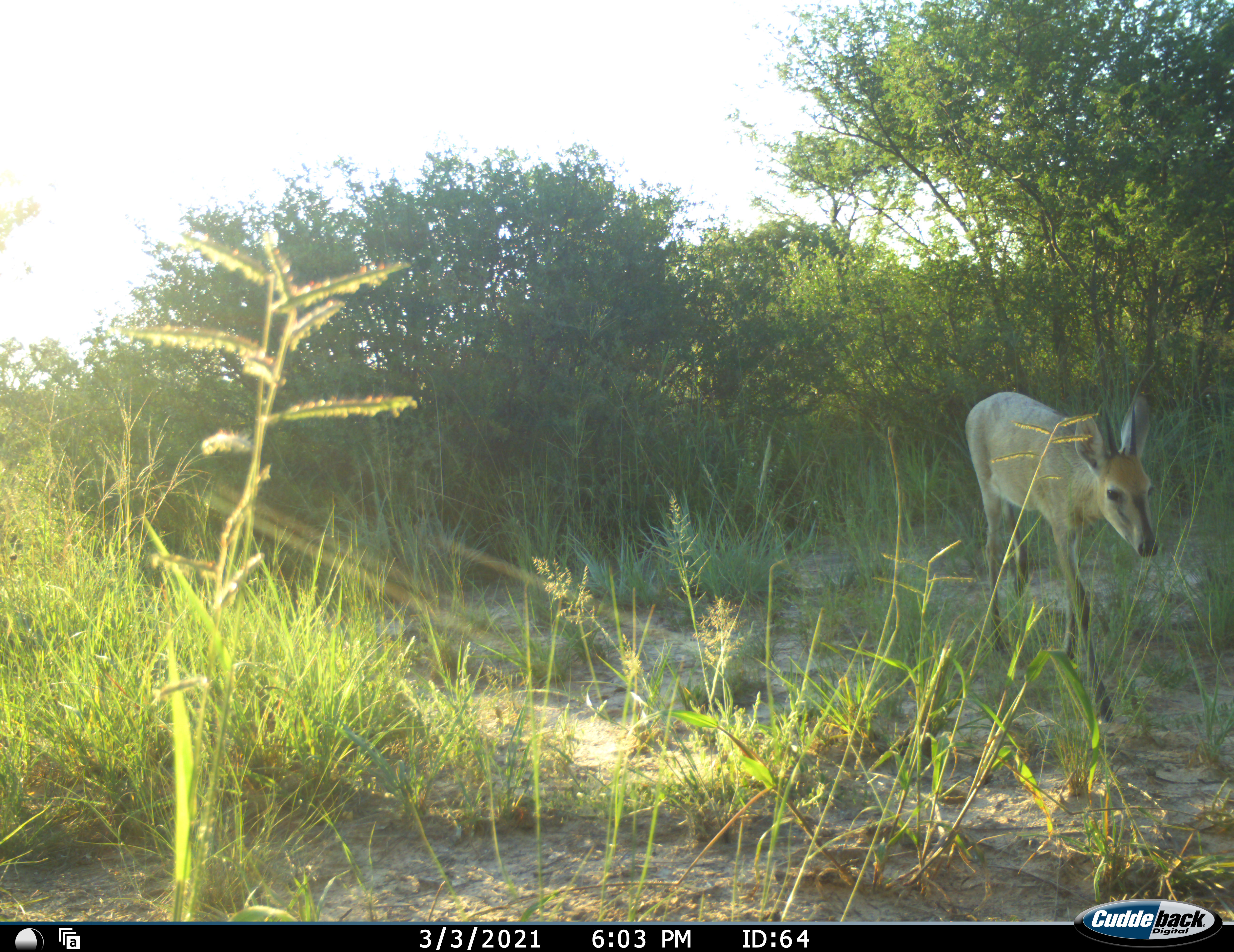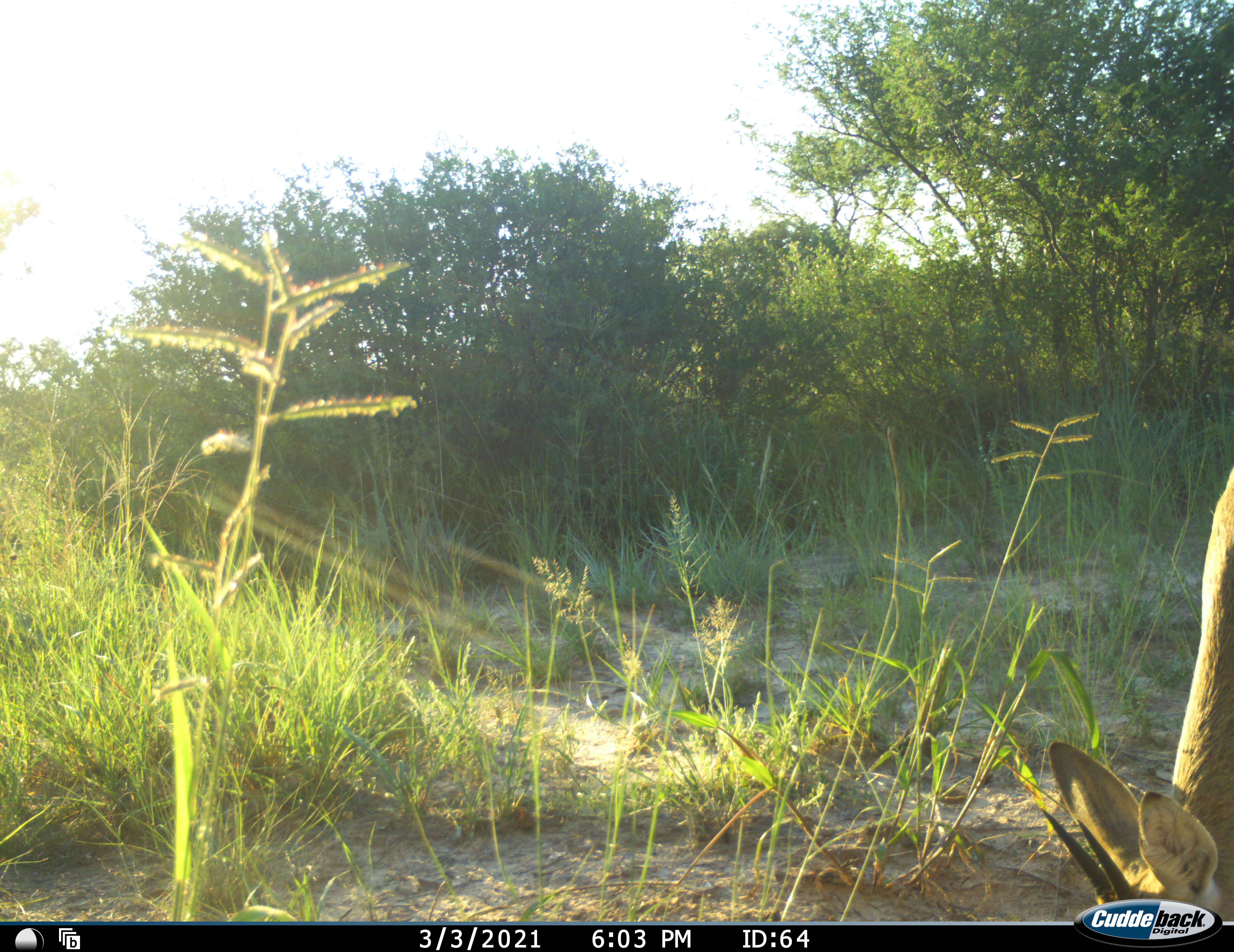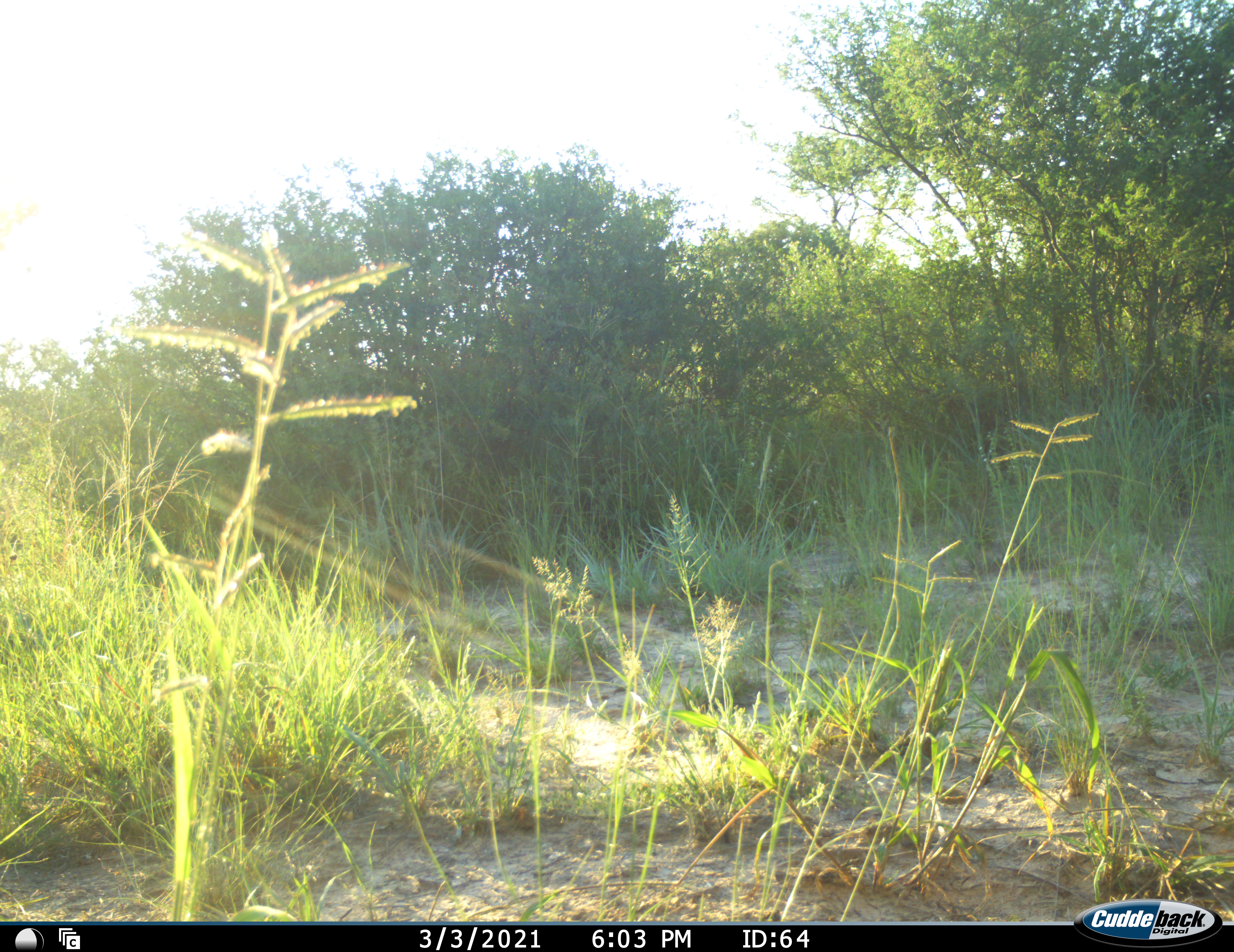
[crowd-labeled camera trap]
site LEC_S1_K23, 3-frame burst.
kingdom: Animalia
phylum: Chordata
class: Mammalia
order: Artiodactyla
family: Bovidae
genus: Sylvicapra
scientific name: Sylvicapra grimmia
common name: common duiker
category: duikercommongrey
Duikercommongrey (common duiker) (Sylvicapra grimmia), count 1. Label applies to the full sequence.